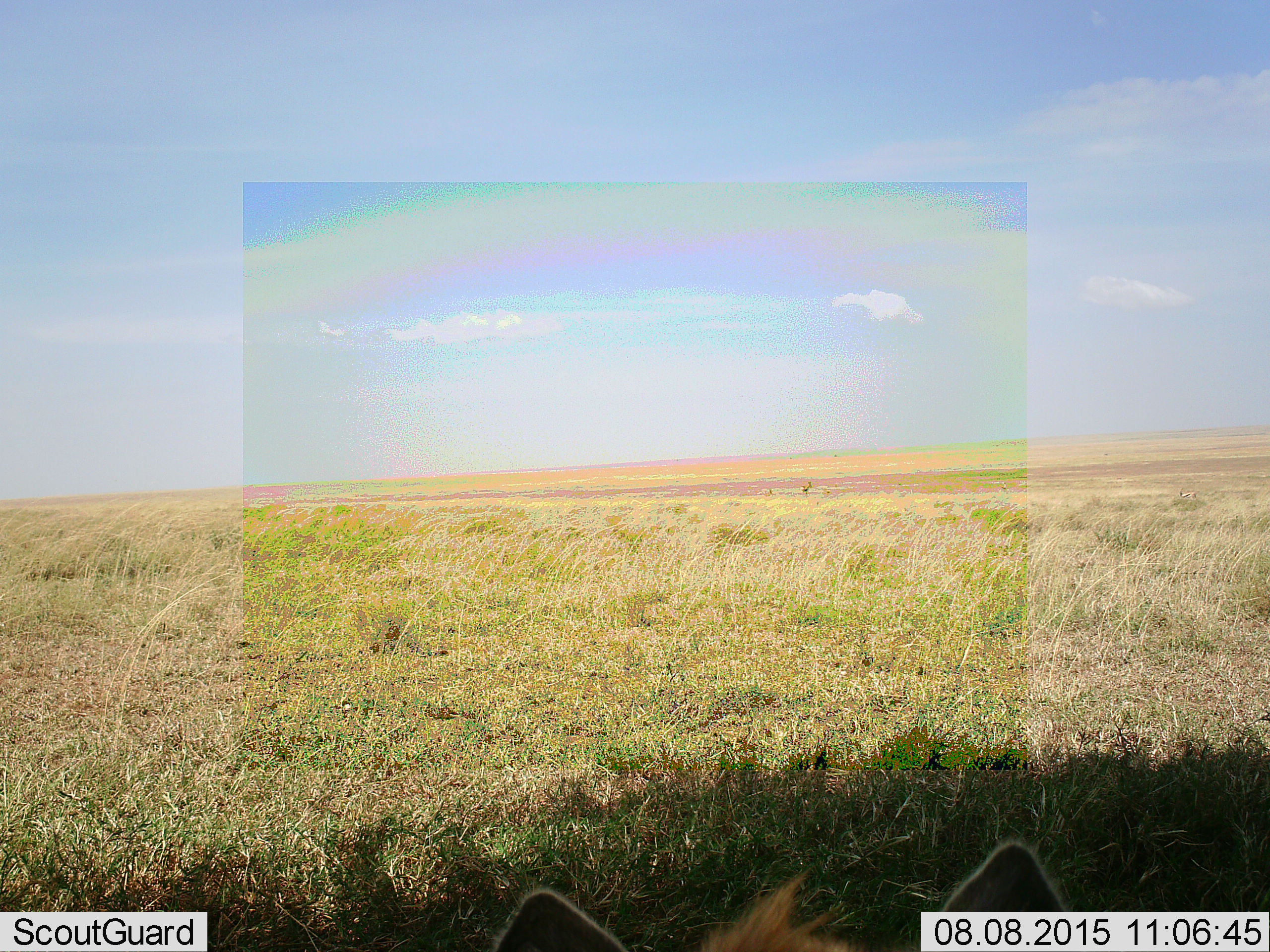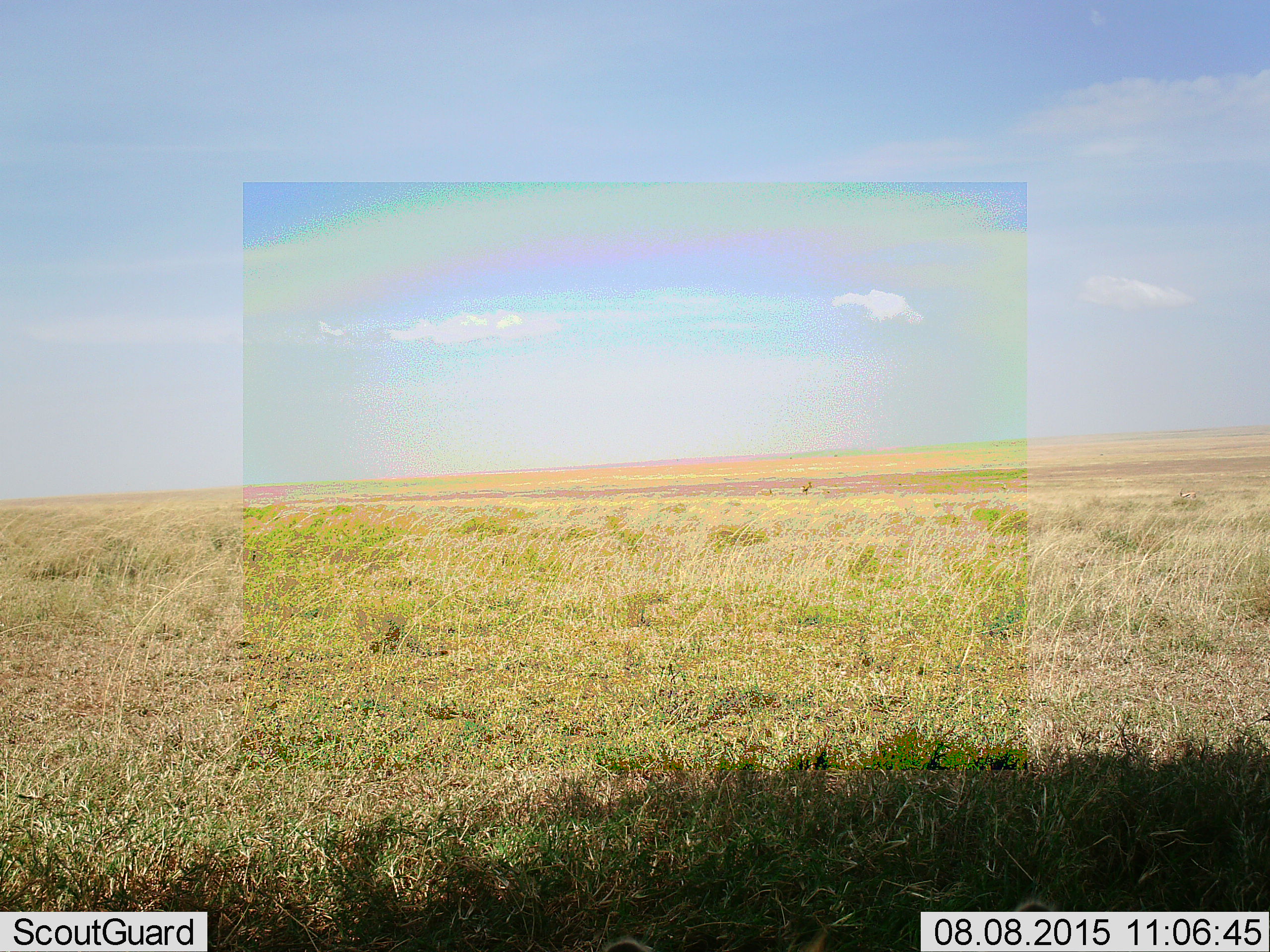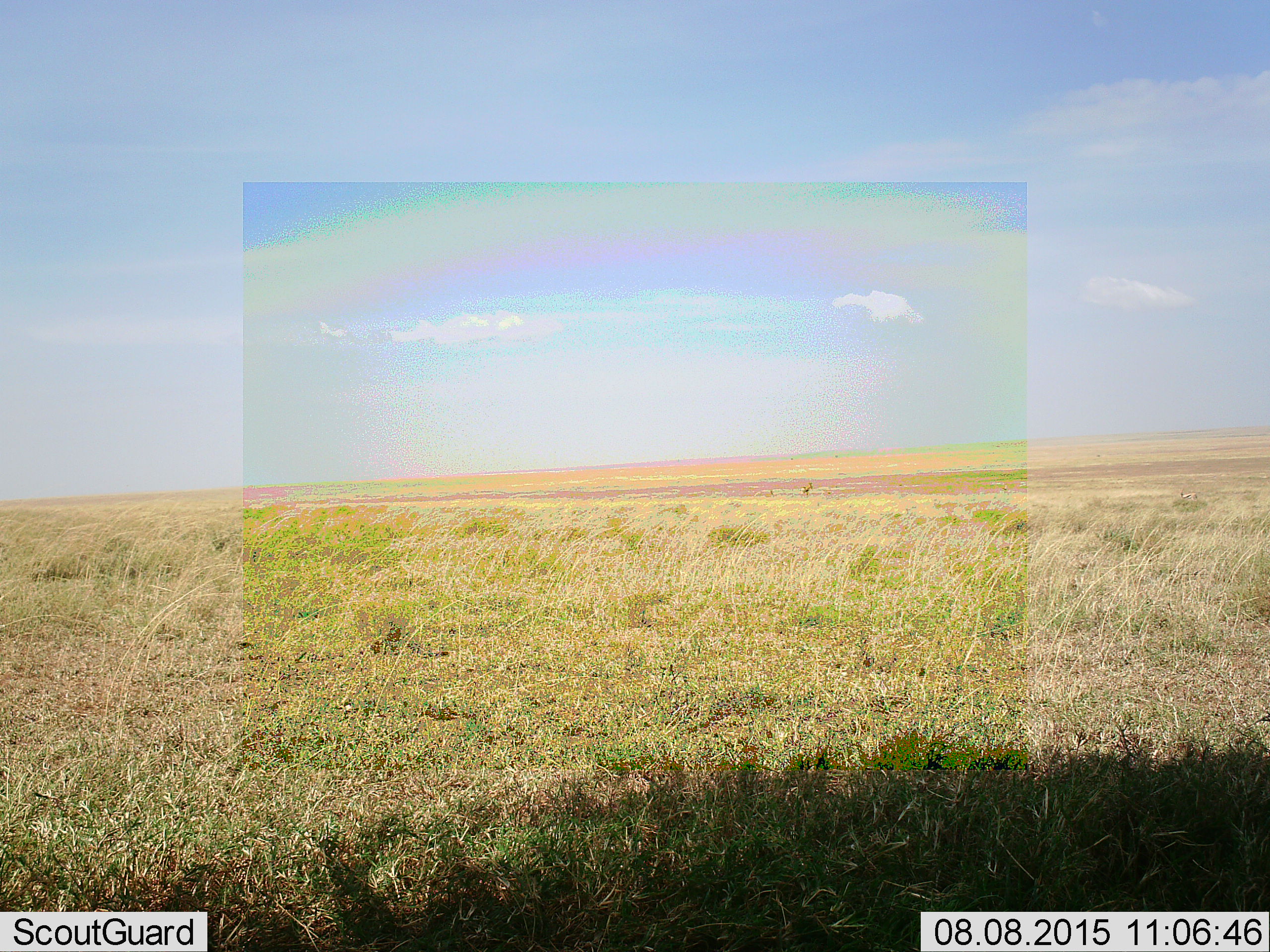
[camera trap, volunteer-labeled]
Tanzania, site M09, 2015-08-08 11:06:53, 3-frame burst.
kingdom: Animalia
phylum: Chordata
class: Mammalia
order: Carnivora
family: Hyaenidae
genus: Crocuta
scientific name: Crocuta crocuta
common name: spotted hyena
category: hyenaspotted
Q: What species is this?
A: Hyenaspotted (spotted hyena) (Crocuta crocuta).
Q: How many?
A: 1.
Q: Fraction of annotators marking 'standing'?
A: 75%.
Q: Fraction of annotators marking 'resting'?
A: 25%.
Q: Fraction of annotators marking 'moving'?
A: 0%.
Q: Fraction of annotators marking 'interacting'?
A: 0%.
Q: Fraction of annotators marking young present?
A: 0%.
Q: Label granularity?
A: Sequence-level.